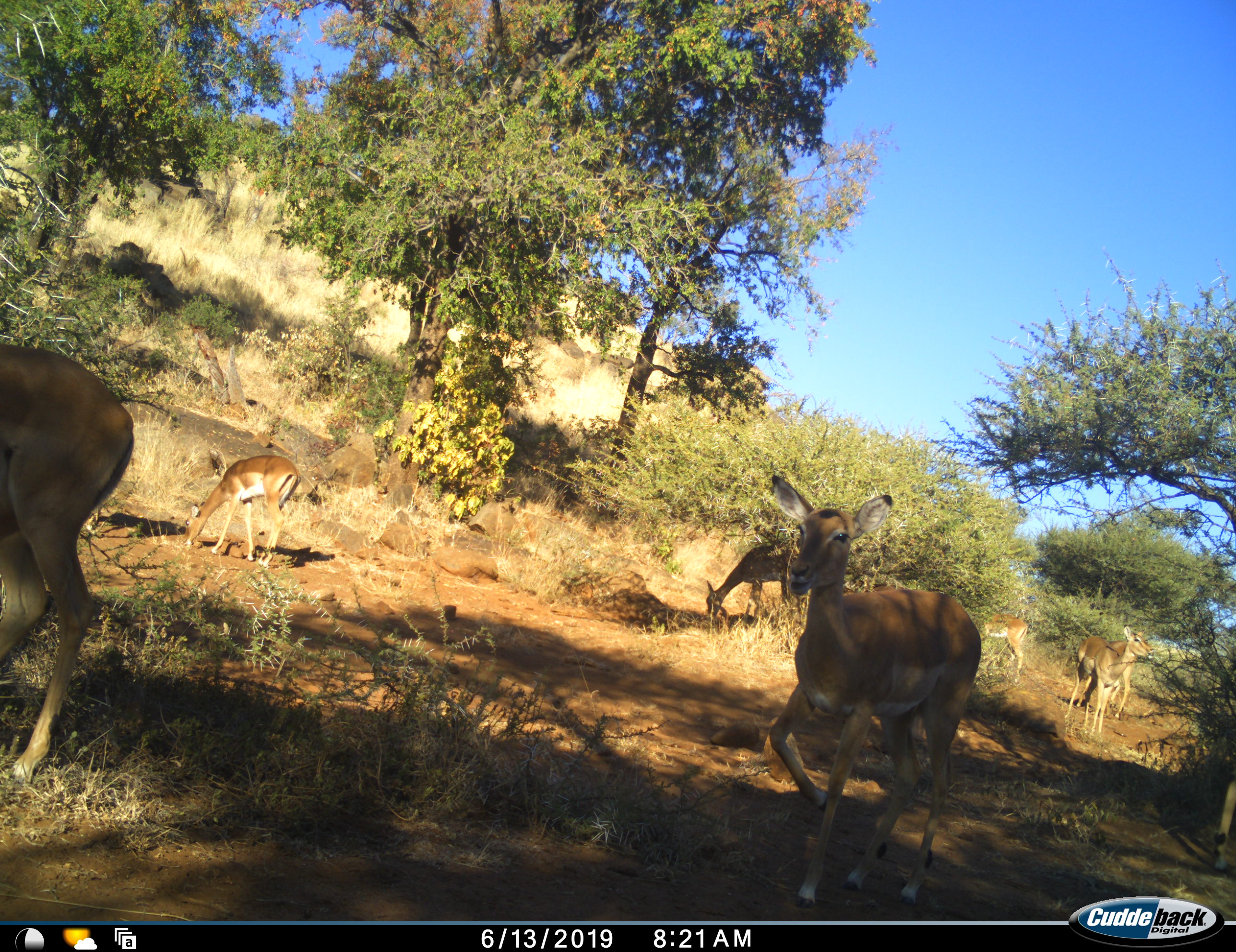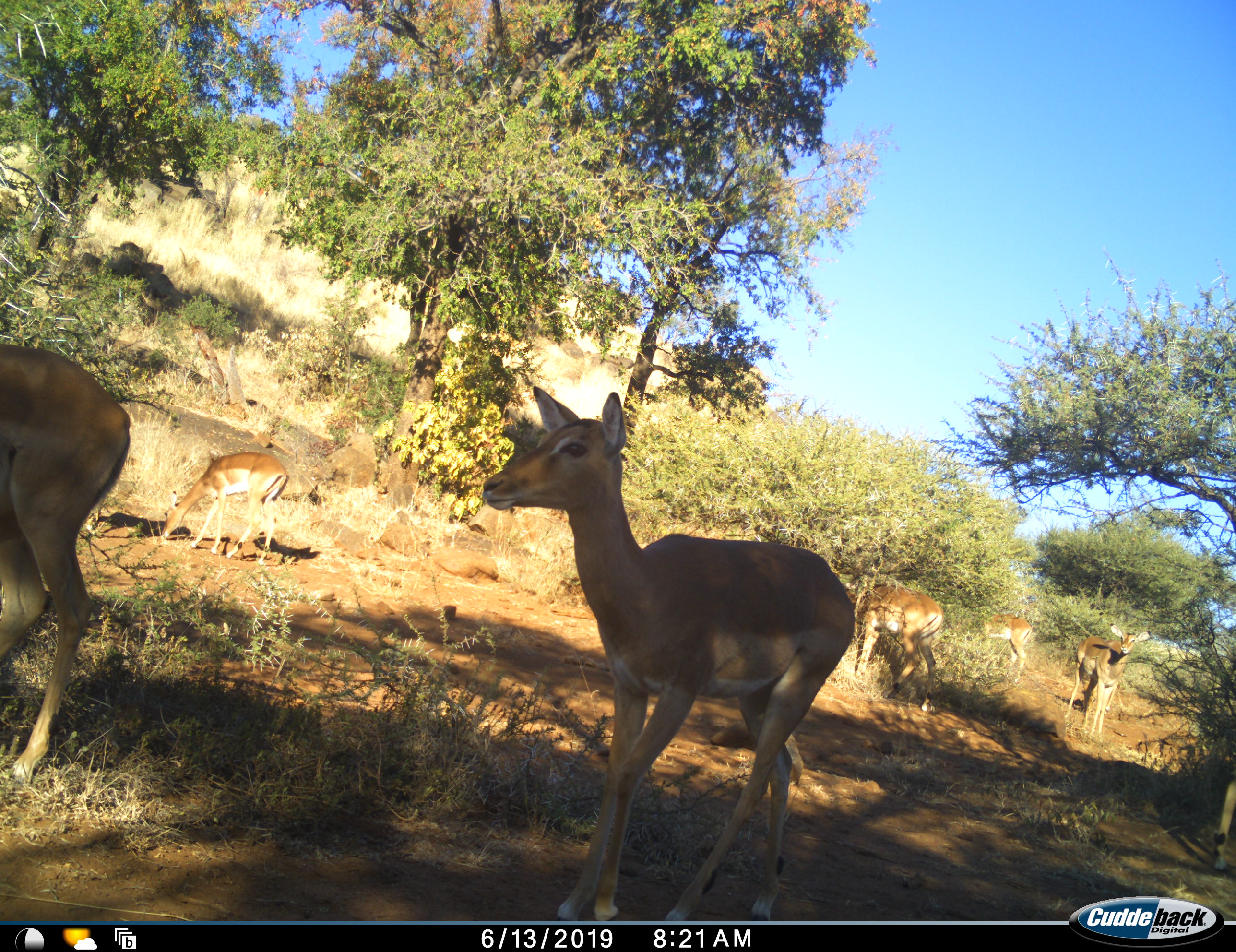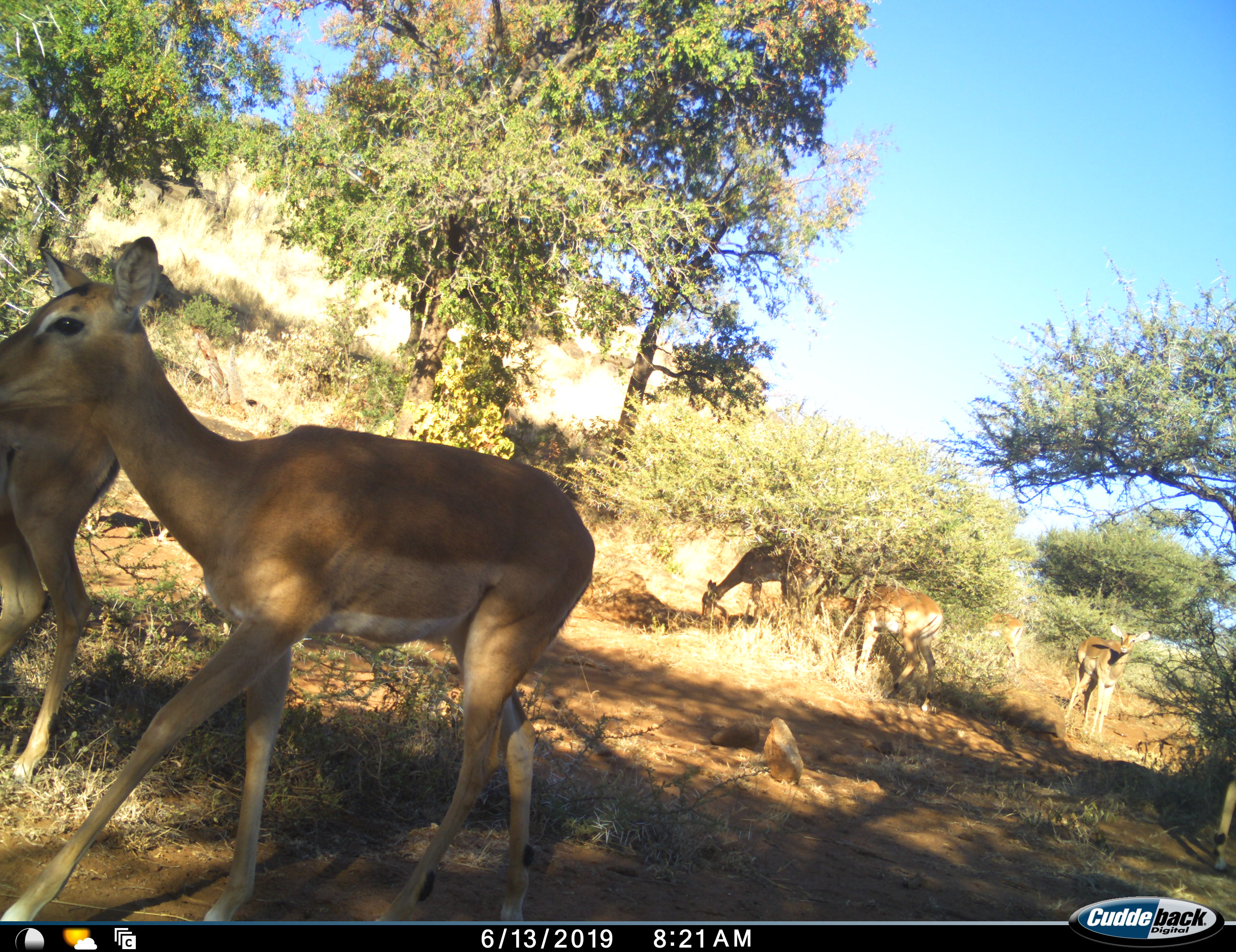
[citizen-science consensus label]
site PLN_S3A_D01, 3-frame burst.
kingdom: Animalia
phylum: Chordata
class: Mammalia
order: Artiodactyla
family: Bovidae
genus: Aepyceros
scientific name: Aepyceros melampus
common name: impala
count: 8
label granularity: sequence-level